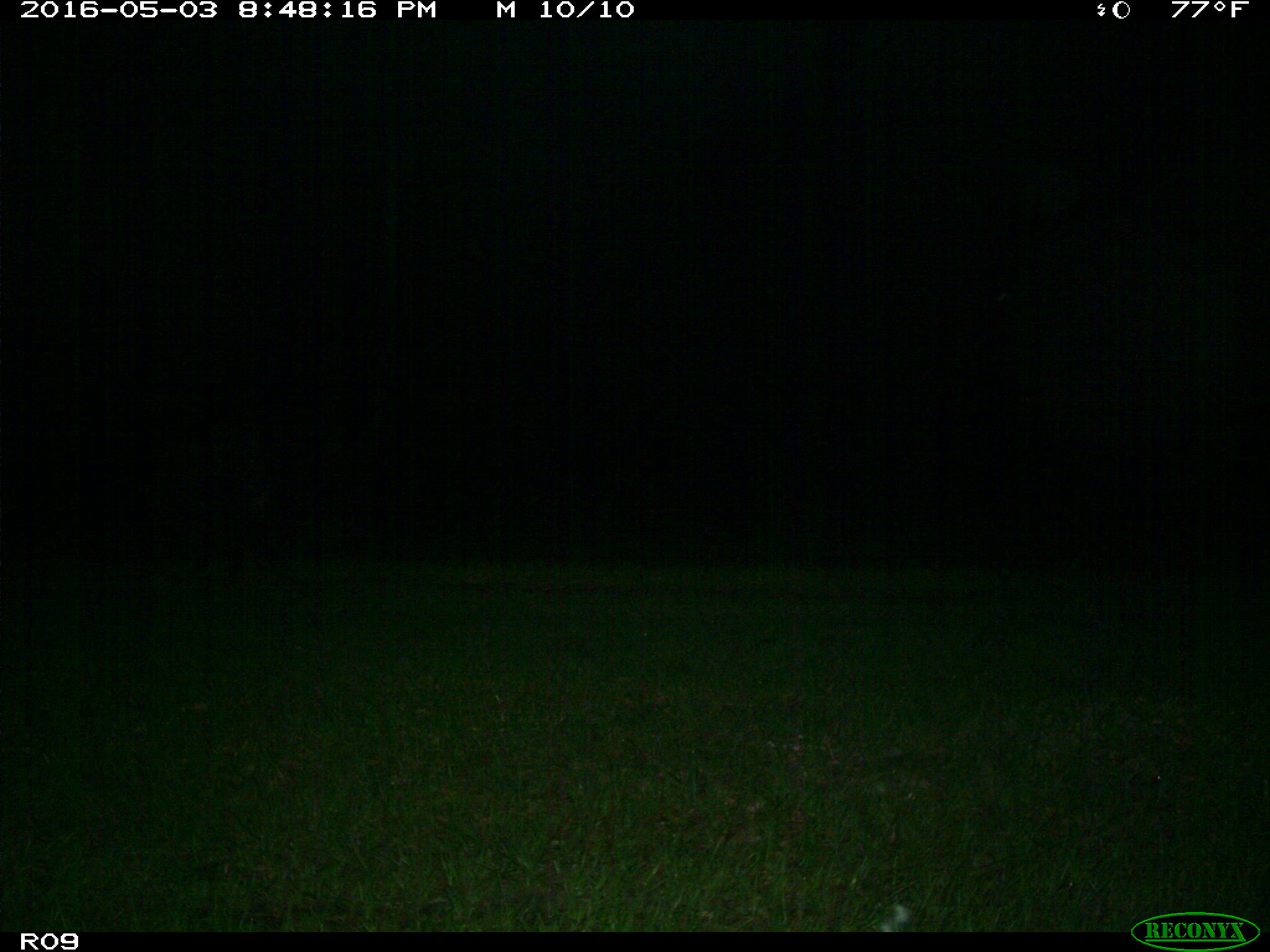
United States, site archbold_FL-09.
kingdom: Animalia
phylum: Chordata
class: Mammalia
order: Artiodactyla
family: Suidae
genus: Sus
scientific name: Sus scrofa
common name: wild boar